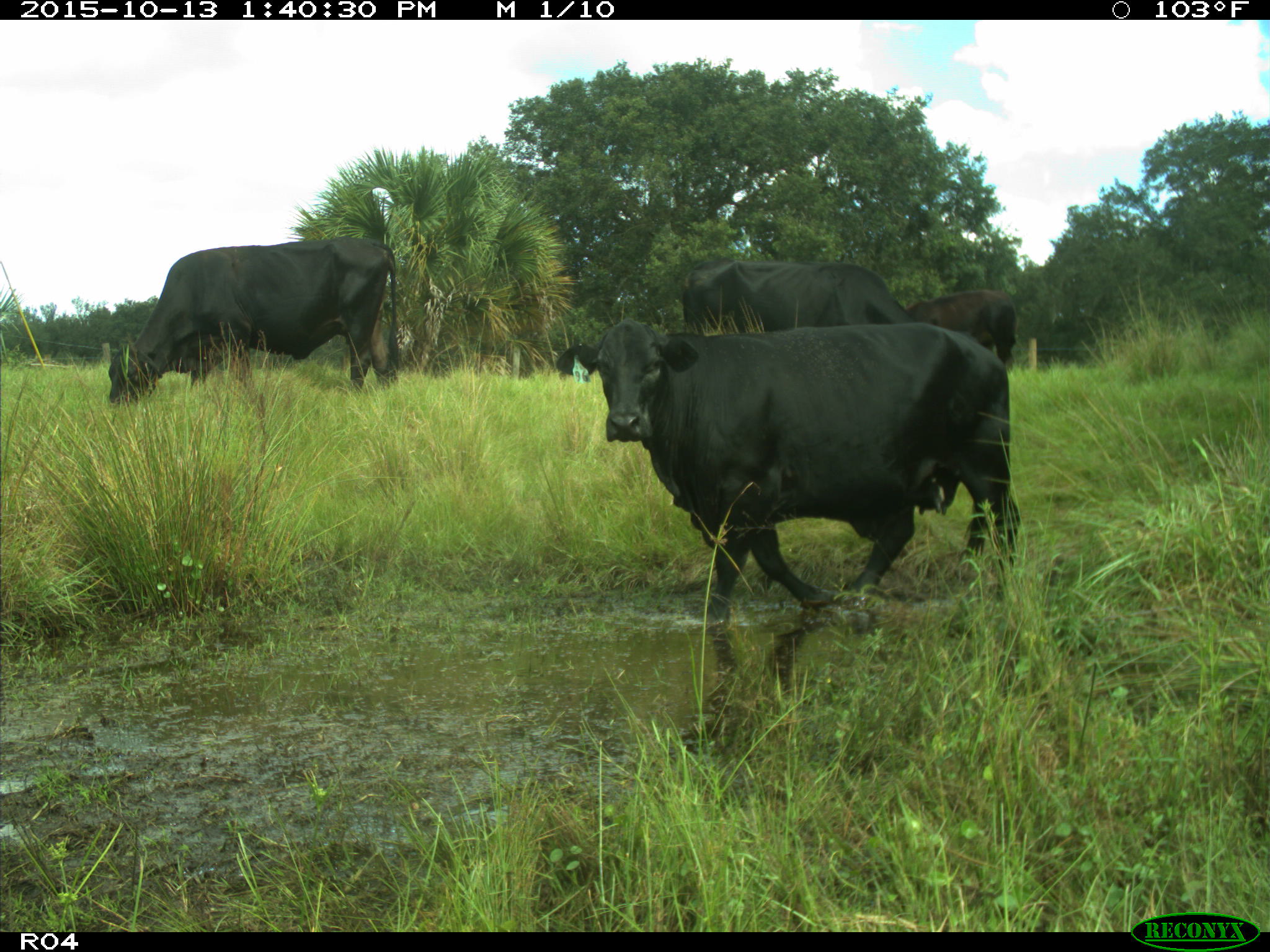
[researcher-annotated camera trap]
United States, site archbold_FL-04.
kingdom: Animalia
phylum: Chordata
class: Mammalia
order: Artiodactyla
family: Bovidae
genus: Bos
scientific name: Bos taurus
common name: domestic cow